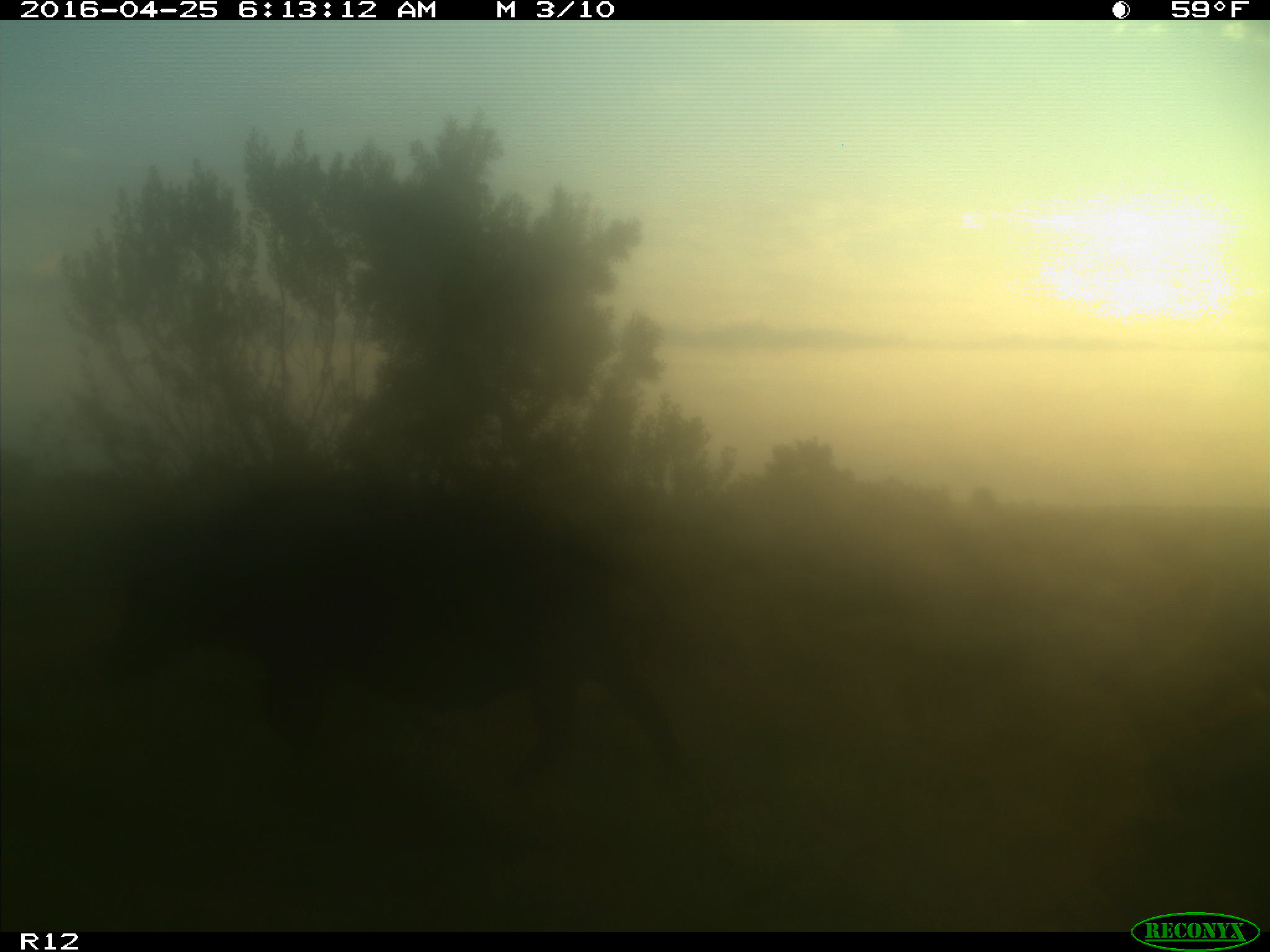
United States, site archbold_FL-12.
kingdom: Animalia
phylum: Chordata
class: Mammalia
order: Artiodactyla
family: Suidae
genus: Sus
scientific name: Sus scrofa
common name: wild boar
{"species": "Sus scrofa (wild boar)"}